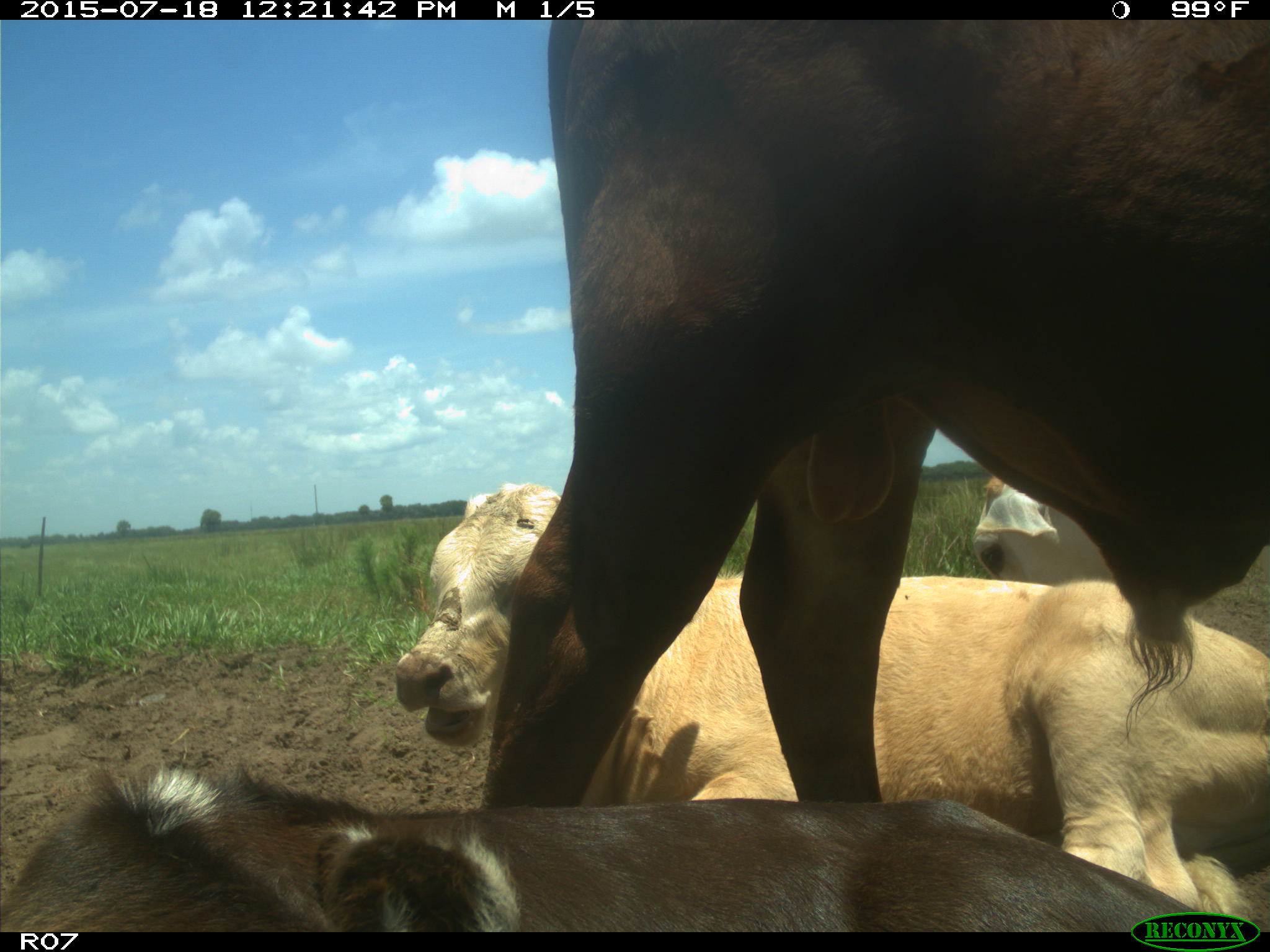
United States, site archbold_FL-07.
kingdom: Animalia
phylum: Chordata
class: Mammalia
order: Artiodactyla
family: Bovidae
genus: Bos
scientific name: Bos taurus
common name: domestic cow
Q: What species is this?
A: Bos taurus (domestic cow).